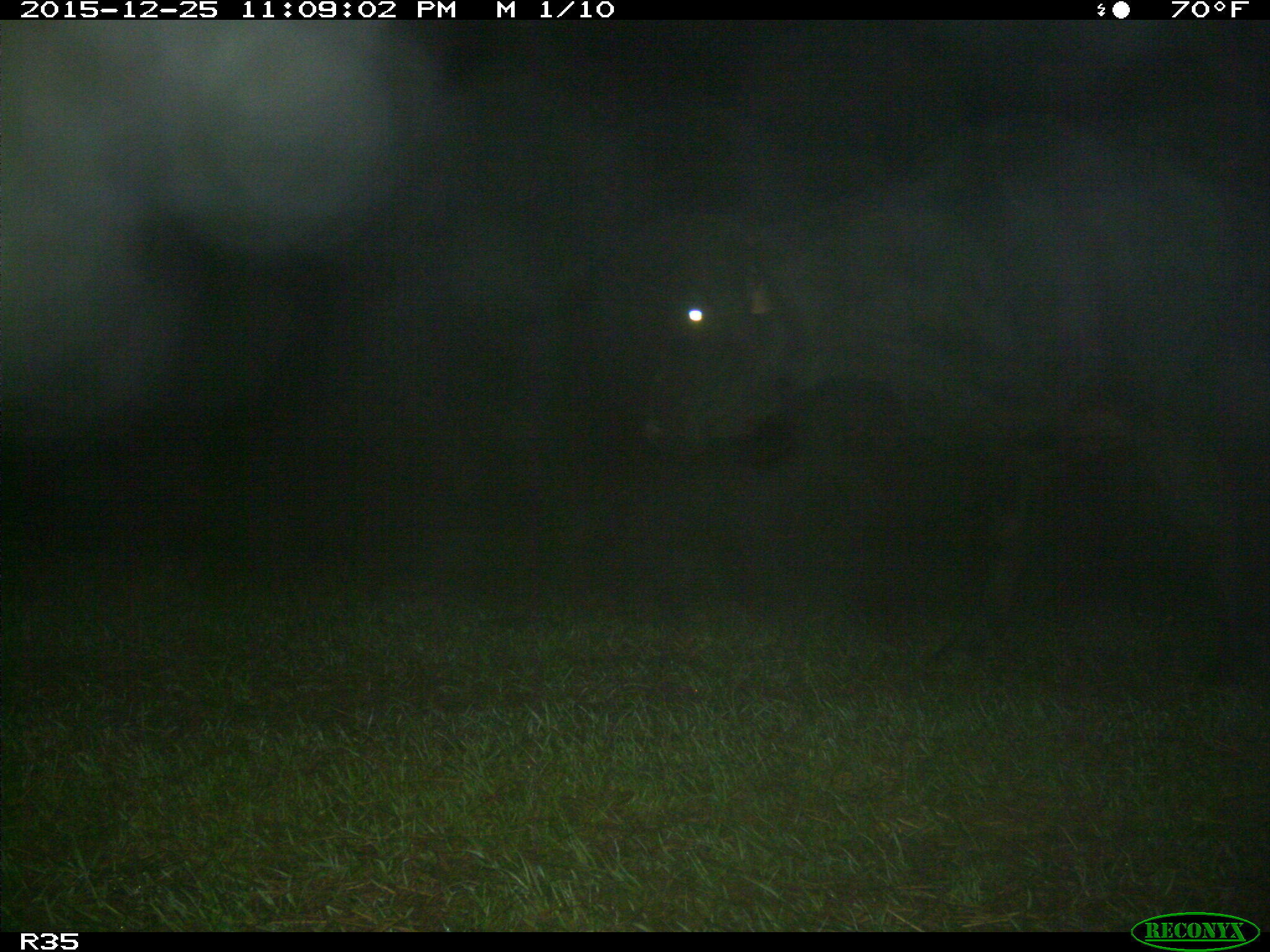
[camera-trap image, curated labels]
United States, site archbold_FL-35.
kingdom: Animalia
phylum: Chordata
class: Mammalia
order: Artiodactyla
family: Bovidae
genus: Bos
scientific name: Bos taurus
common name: domestic cow